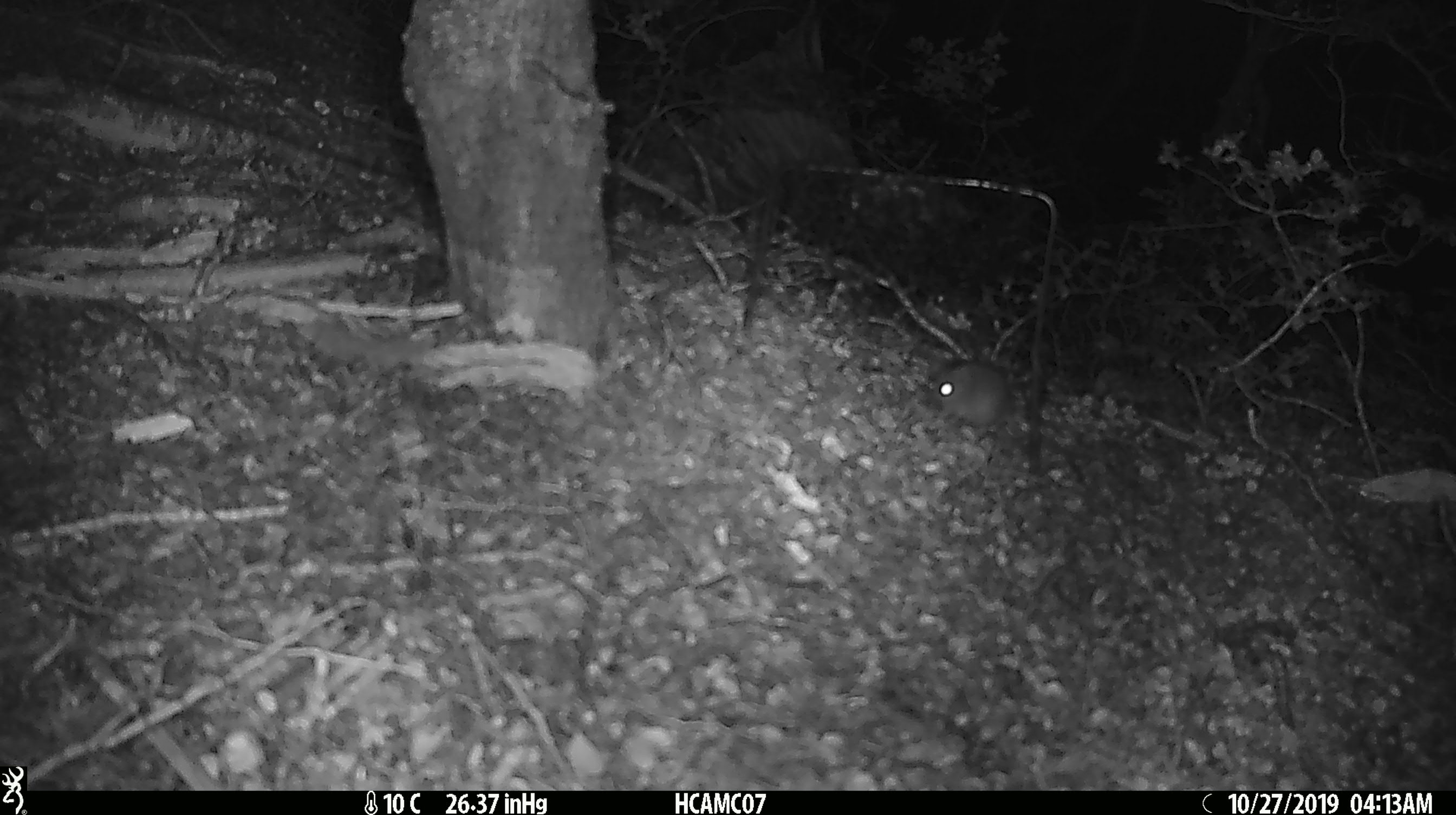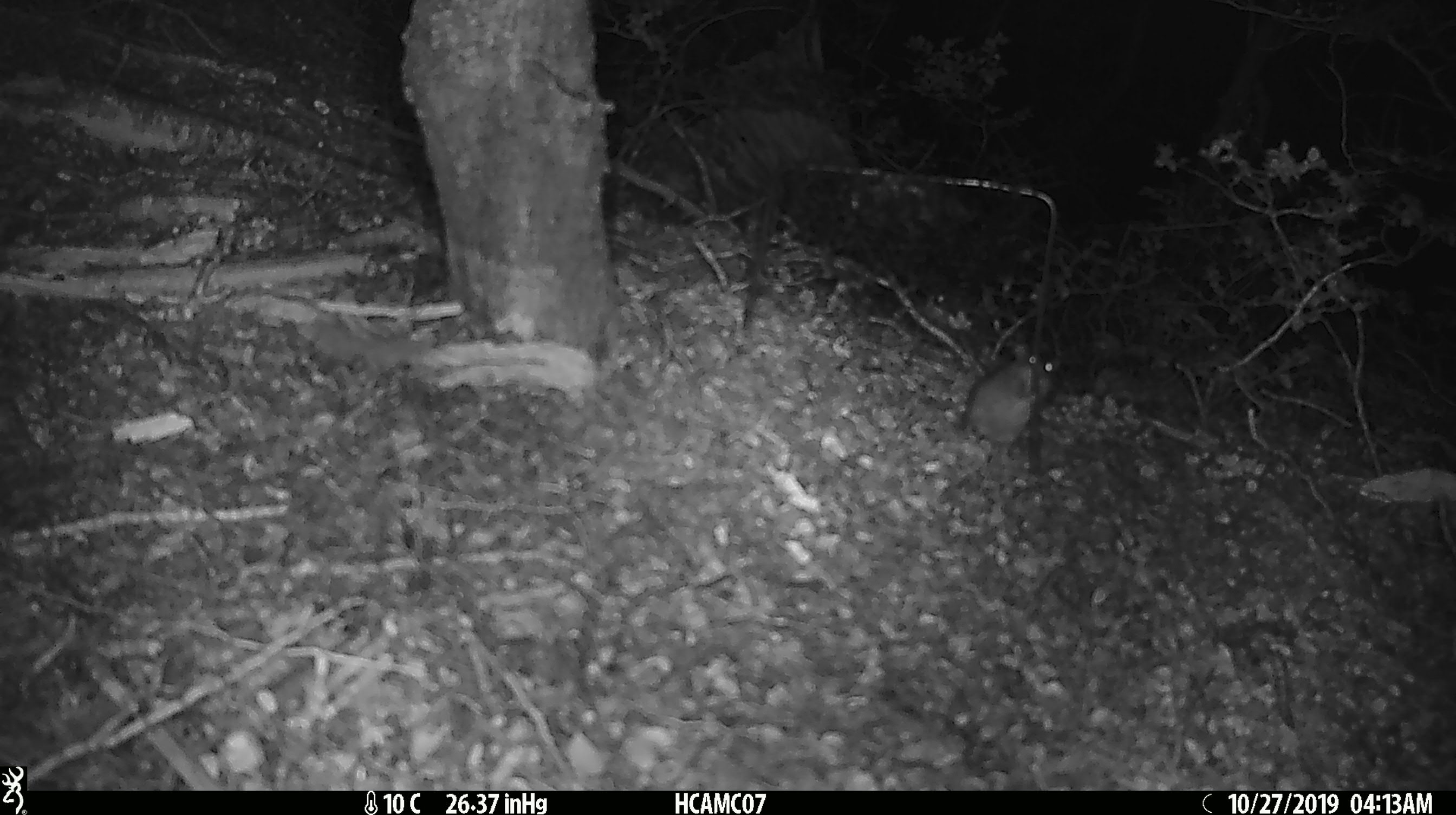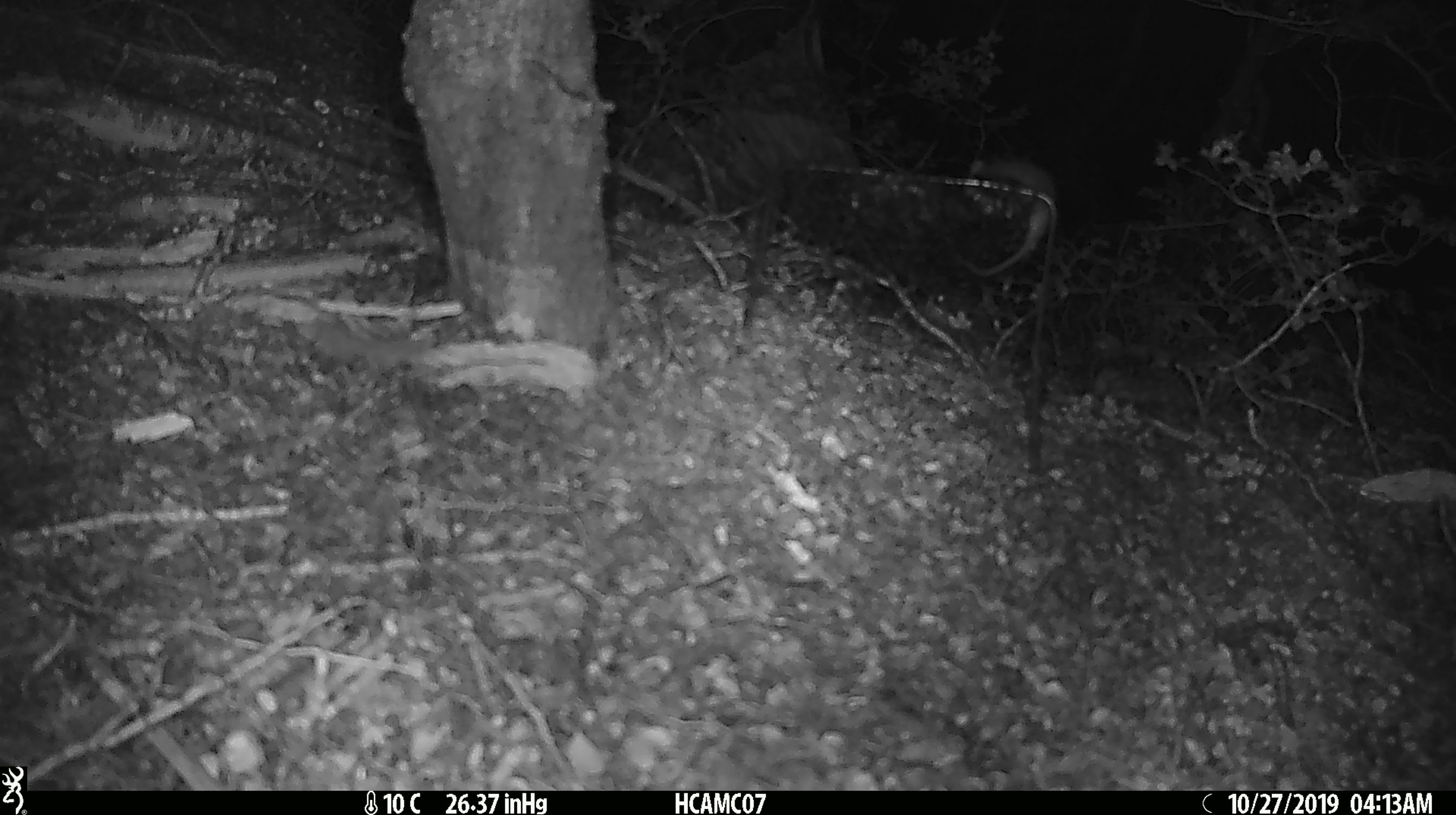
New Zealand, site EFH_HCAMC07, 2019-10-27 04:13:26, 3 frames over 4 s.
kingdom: Animalia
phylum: Chordata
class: Mammalia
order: Rodentia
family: Muridae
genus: Mus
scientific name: Mus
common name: mouse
Mouse (Mus).